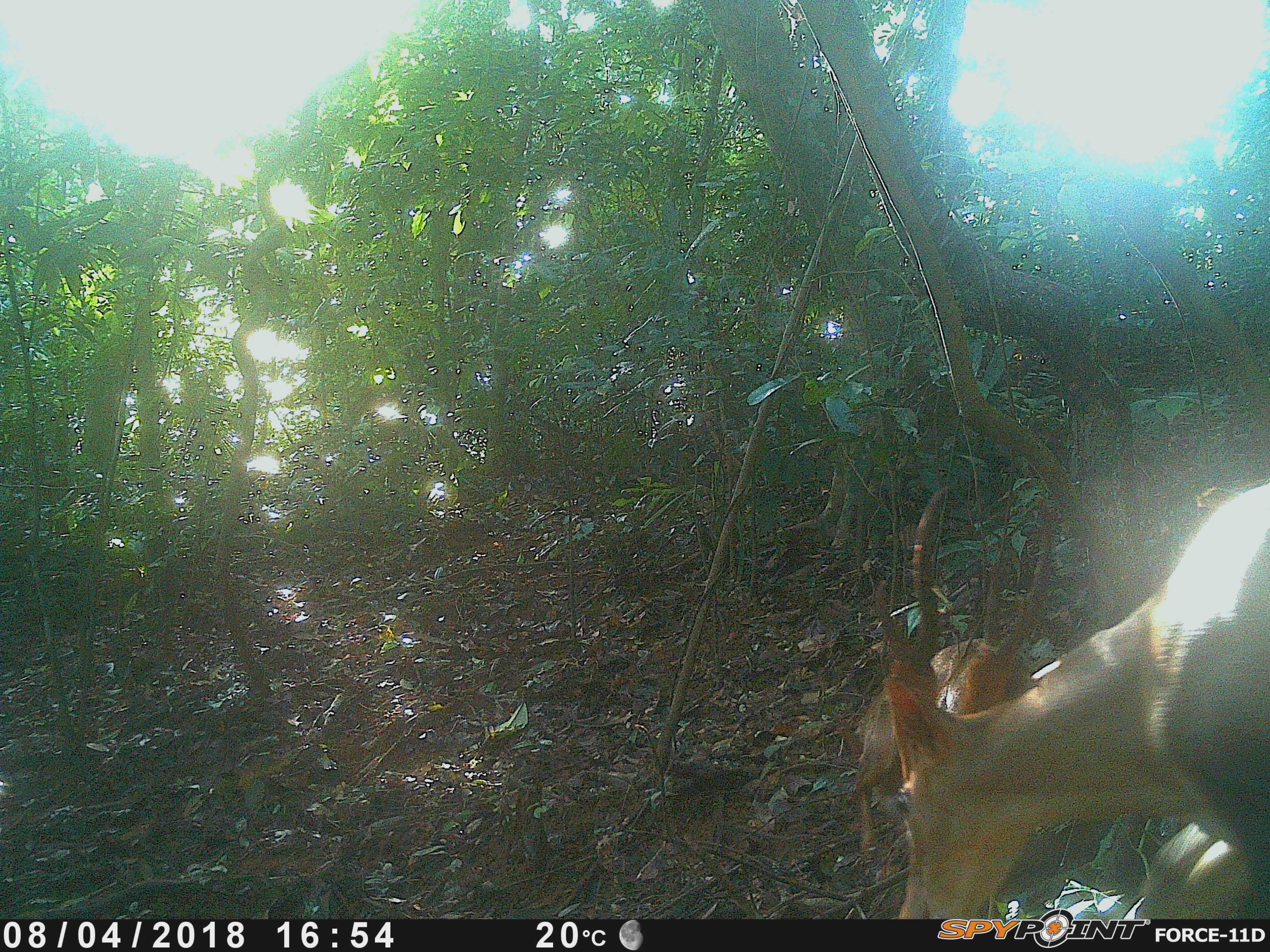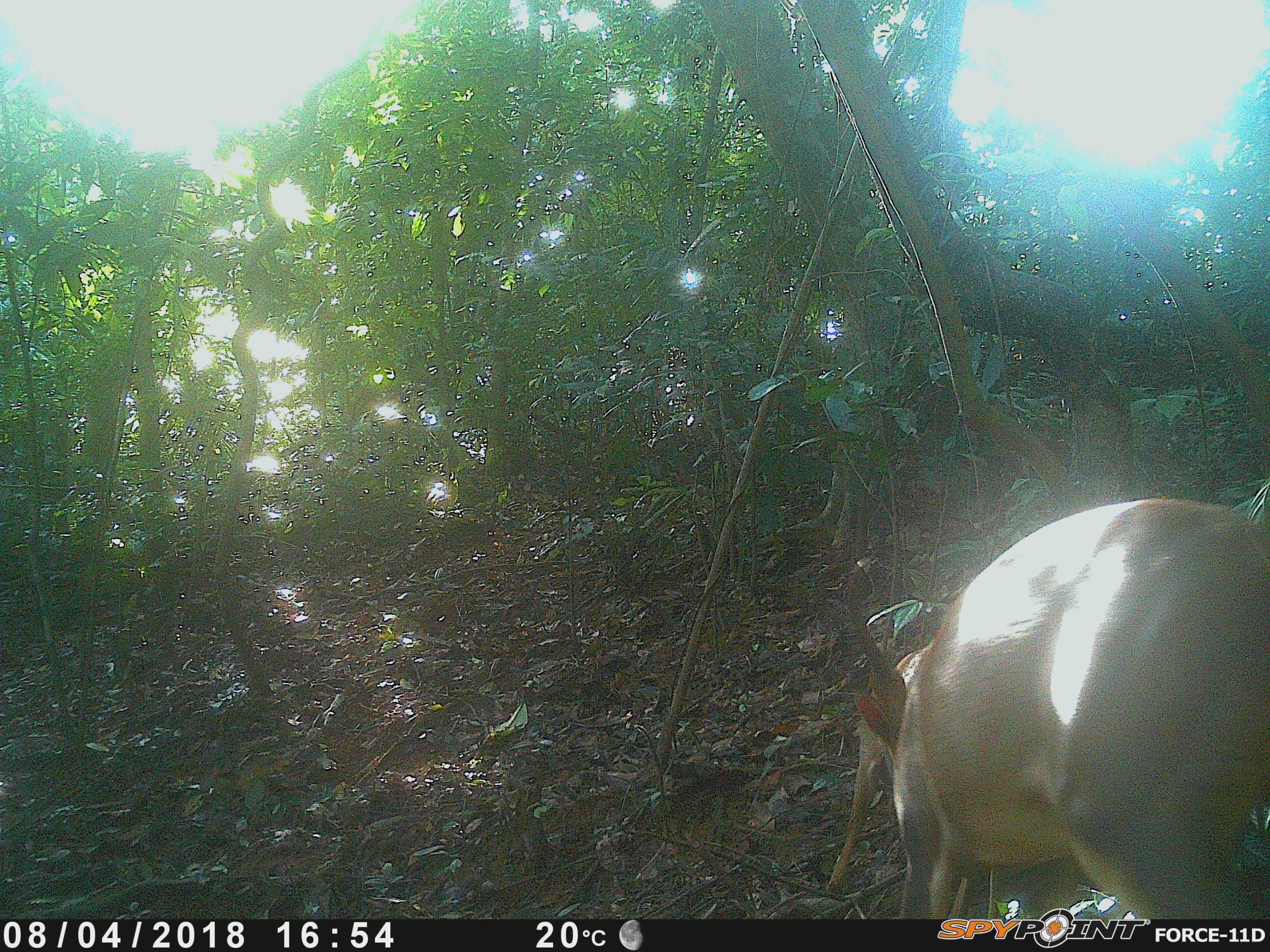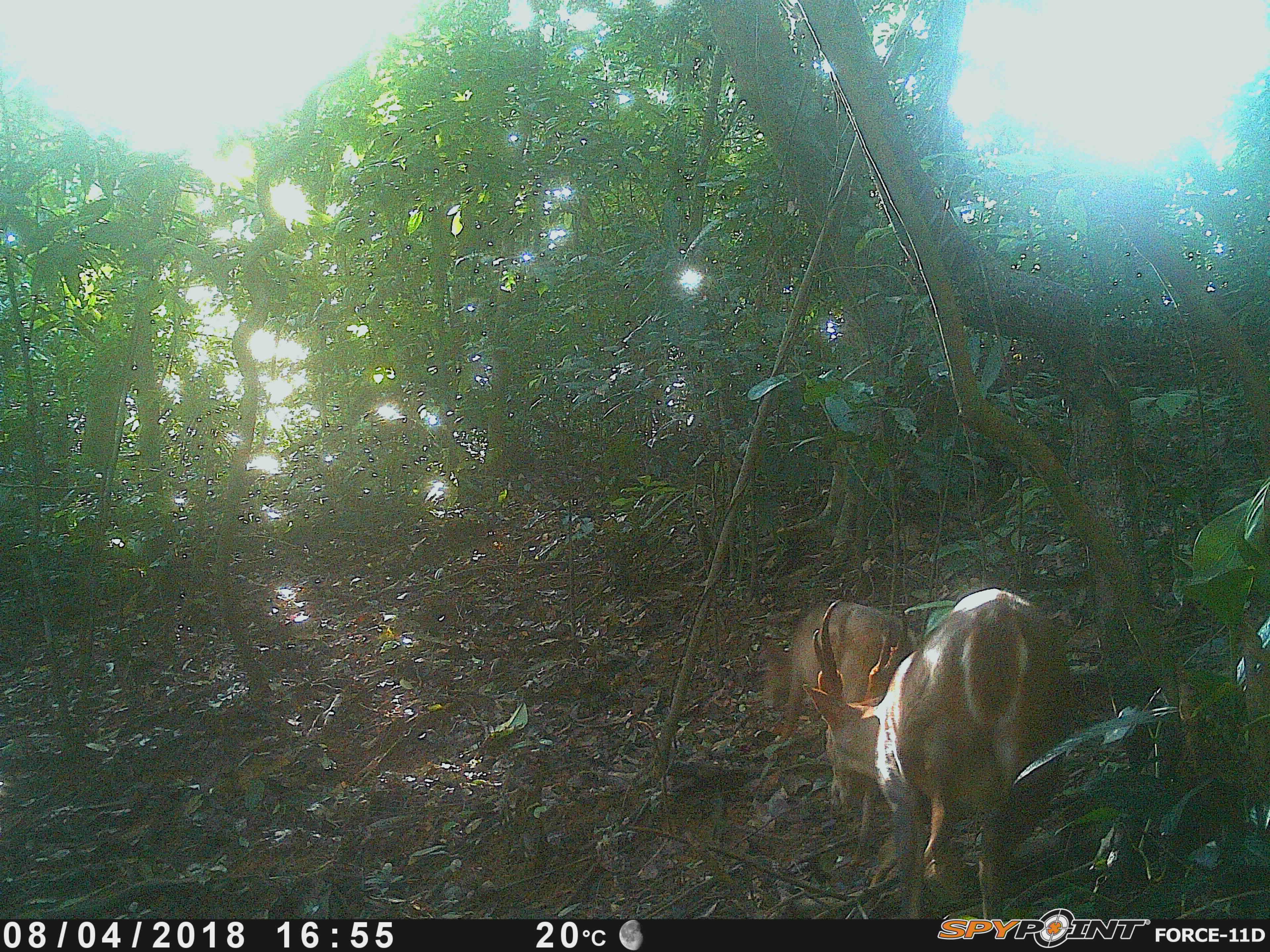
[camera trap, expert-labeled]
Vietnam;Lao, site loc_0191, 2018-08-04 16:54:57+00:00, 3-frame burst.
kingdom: Animalia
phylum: Chordata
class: Mammalia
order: Artiodactyla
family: Cervidae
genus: Muntiacus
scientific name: Muntiacus vuquangensis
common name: large-antlered muntjac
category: large antlered muntjac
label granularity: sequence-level